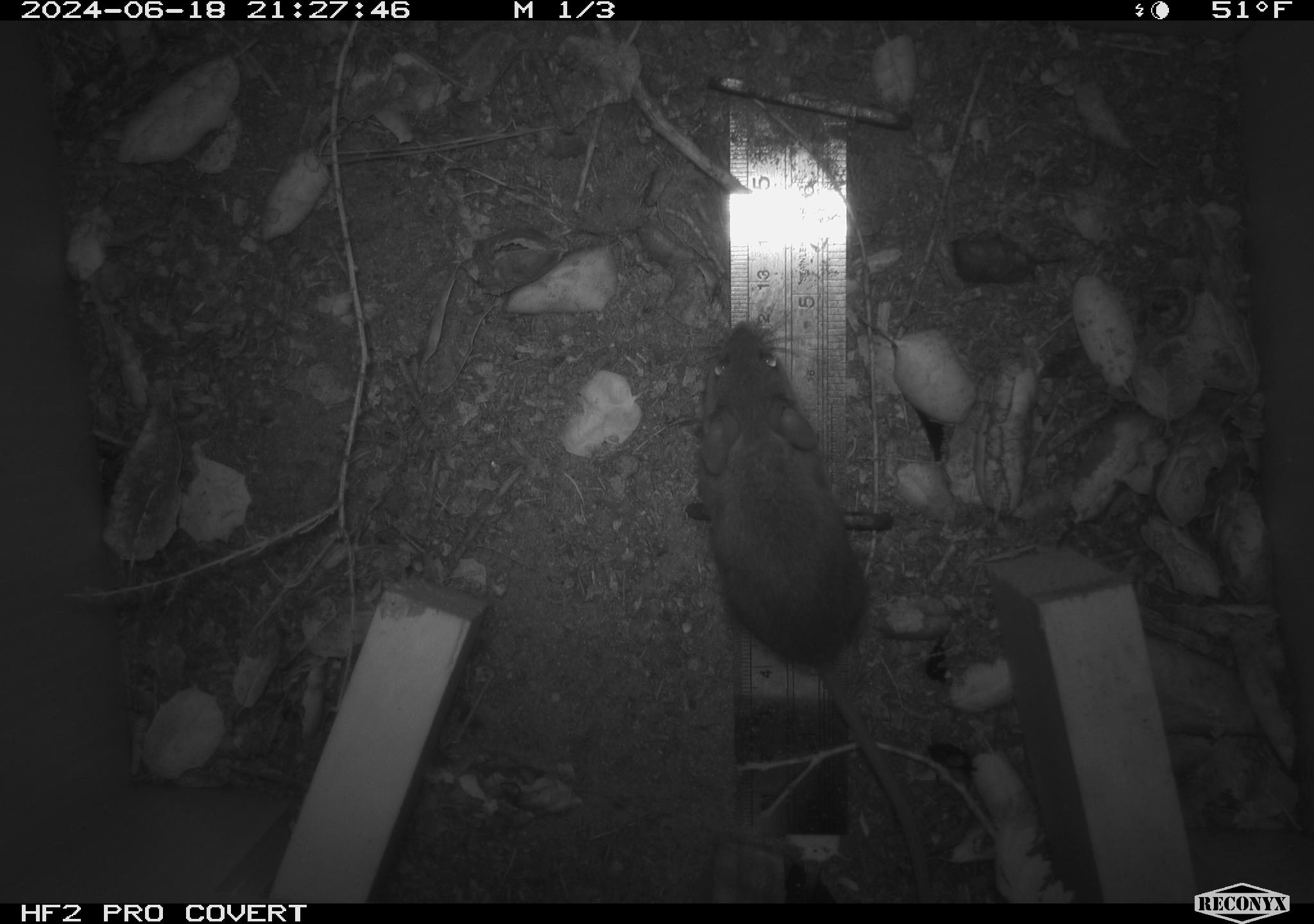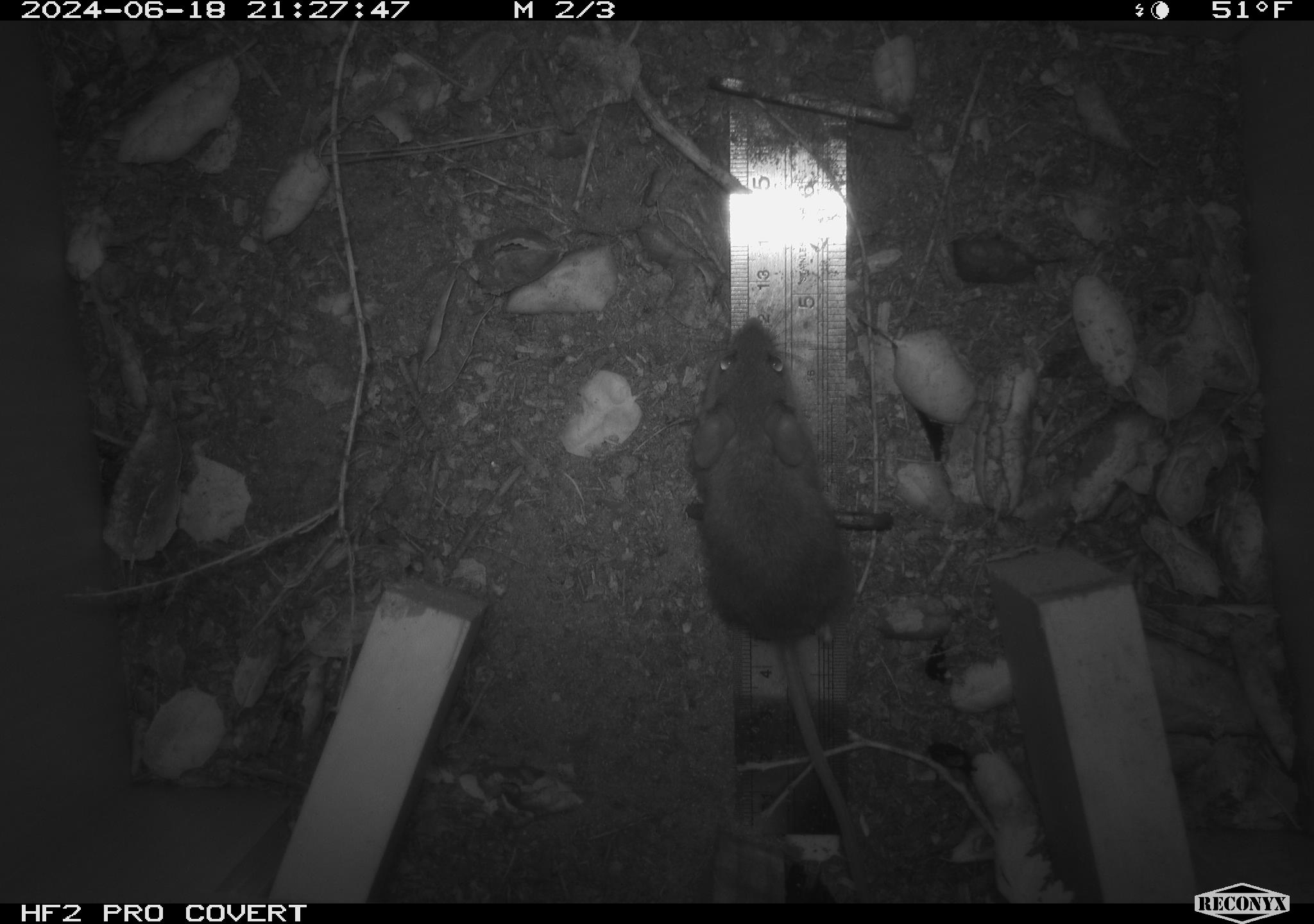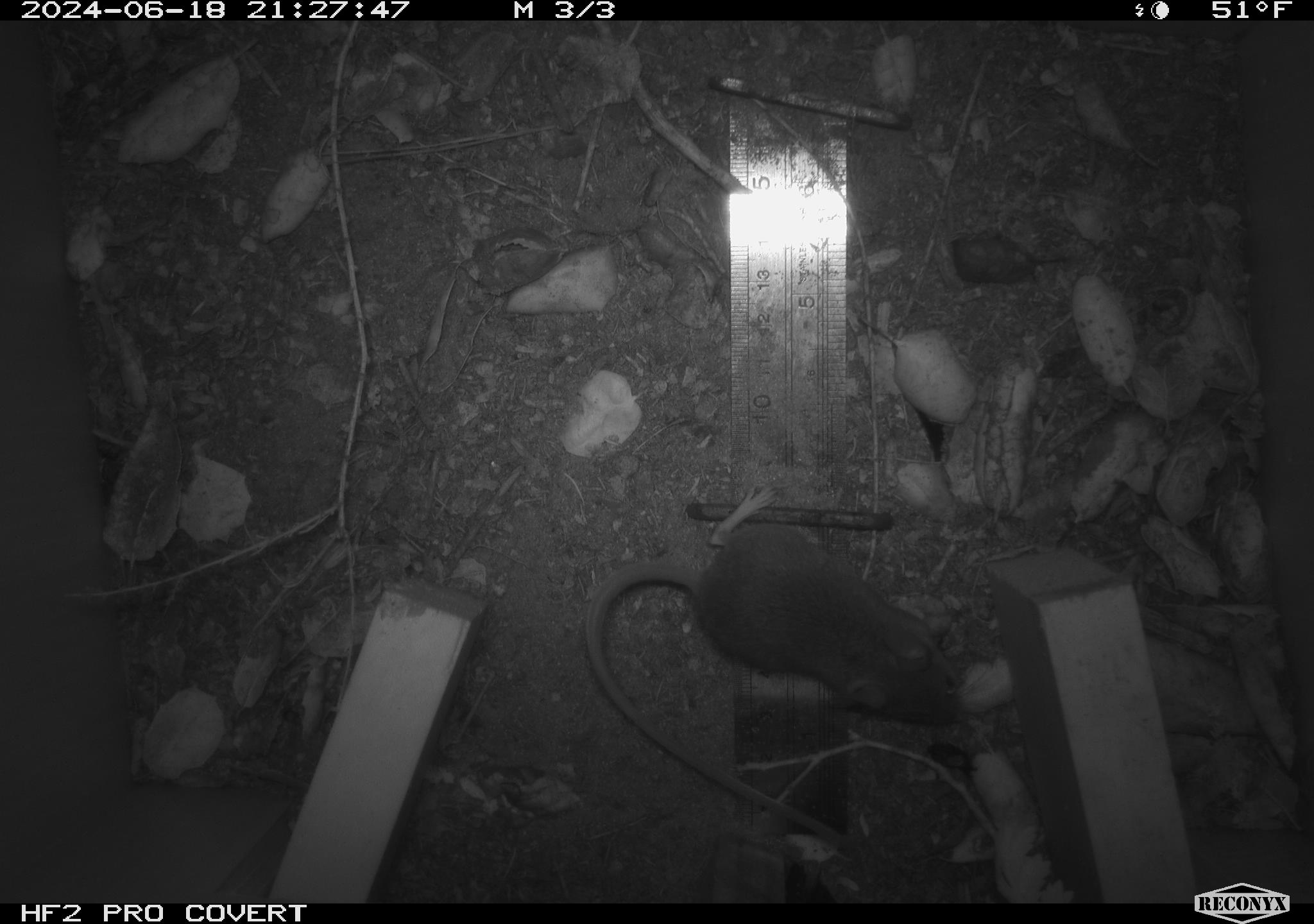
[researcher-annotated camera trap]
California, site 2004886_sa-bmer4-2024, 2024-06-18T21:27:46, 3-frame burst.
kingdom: Animalia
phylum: Chordata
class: Mammalia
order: Rodentia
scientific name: Rodentia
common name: woodrat or rat or mouse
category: woodrat or rat or mouse species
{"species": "woodrat or rat or mouse species (woodrat or rat or mouse) (Rodentia)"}